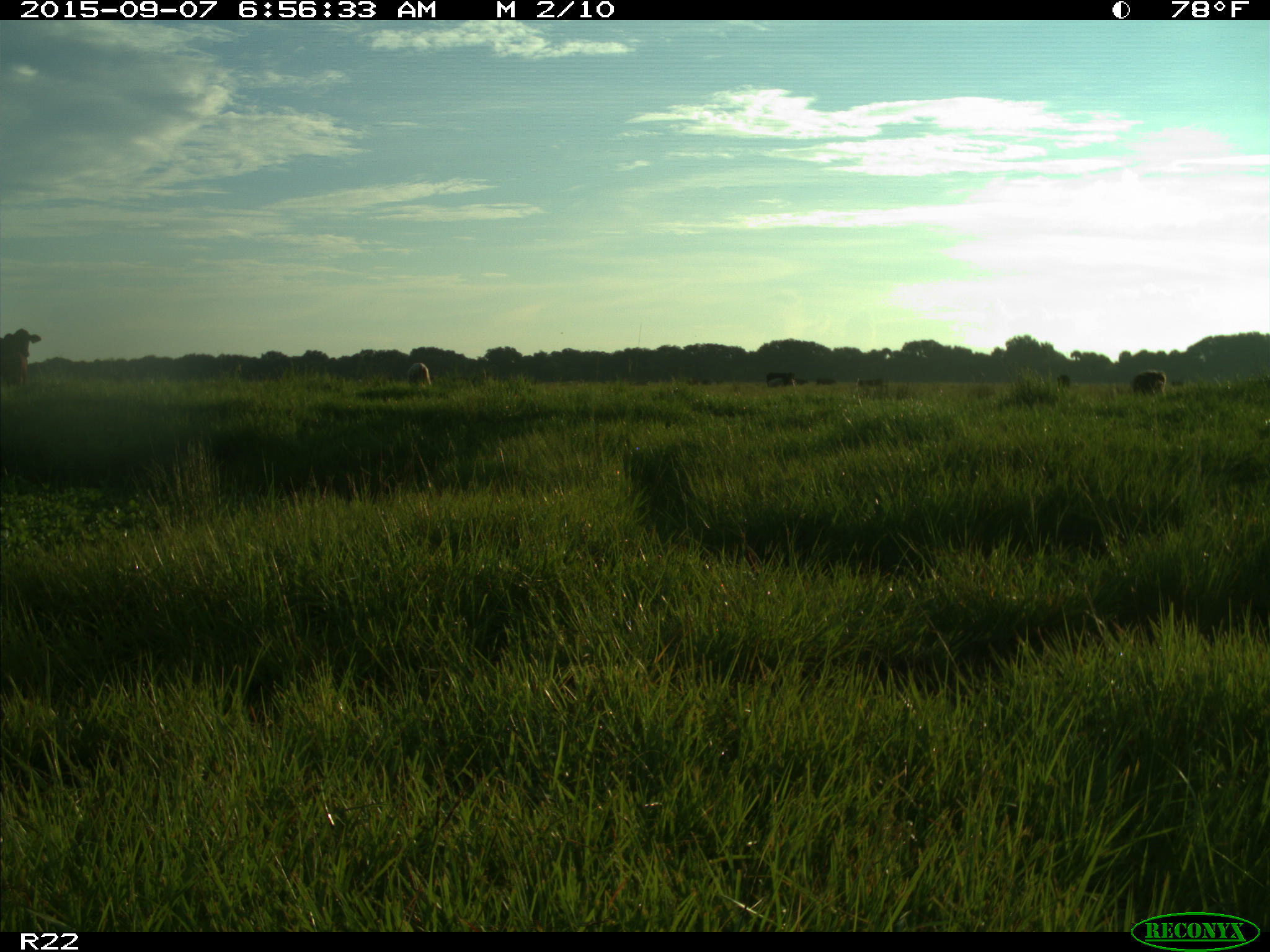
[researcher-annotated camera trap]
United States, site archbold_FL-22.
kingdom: Animalia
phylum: Chordata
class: Mammalia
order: Artiodactyla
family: Bovidae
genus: Bos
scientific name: Bos taurus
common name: domestic cow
Bos taurus (domestic cow).